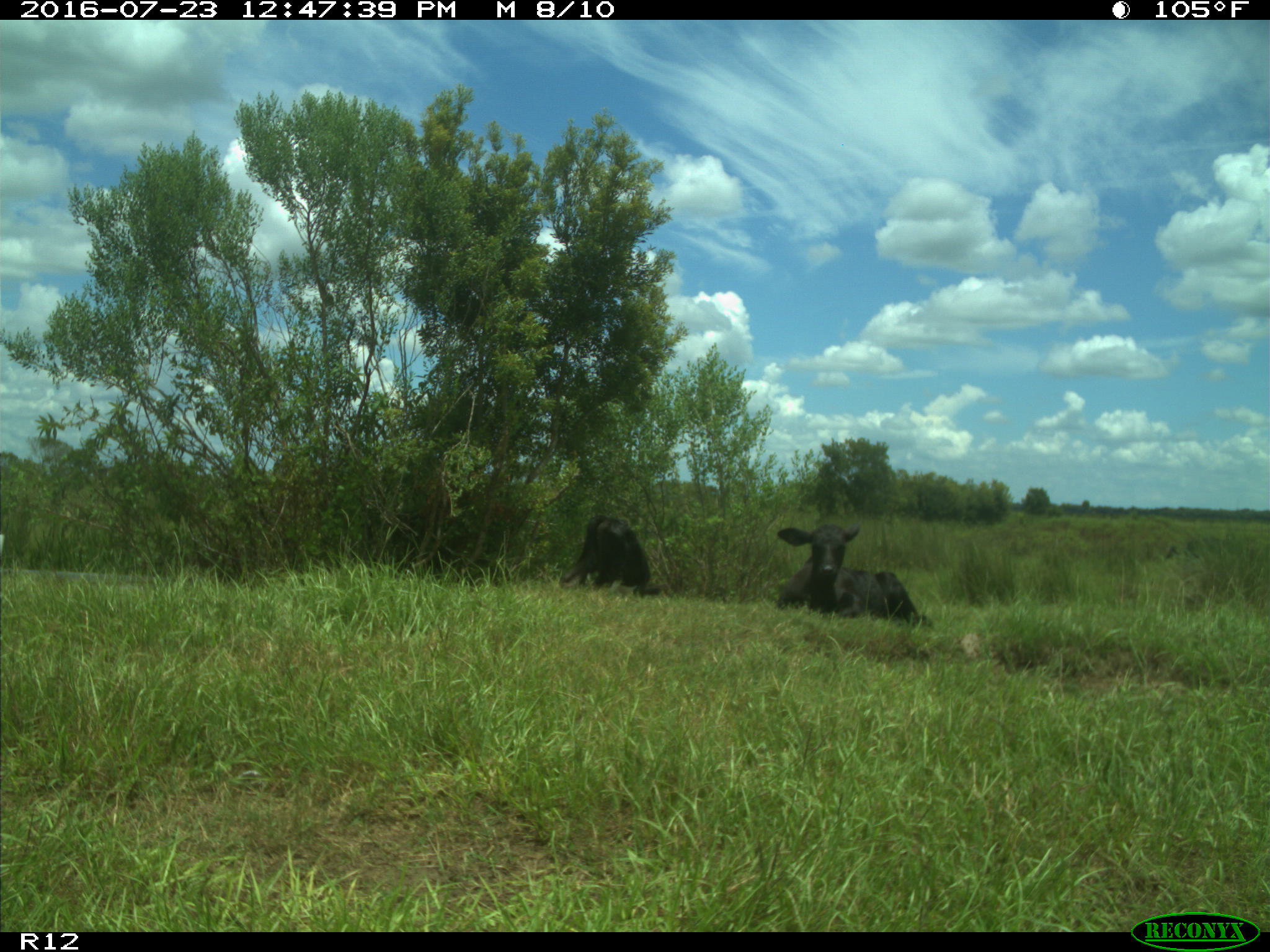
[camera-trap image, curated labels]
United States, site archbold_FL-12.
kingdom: Animalia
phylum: Chordata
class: Mammalia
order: Artiodactyla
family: Bovidae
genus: Bos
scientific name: Bos taurus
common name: domestic cow